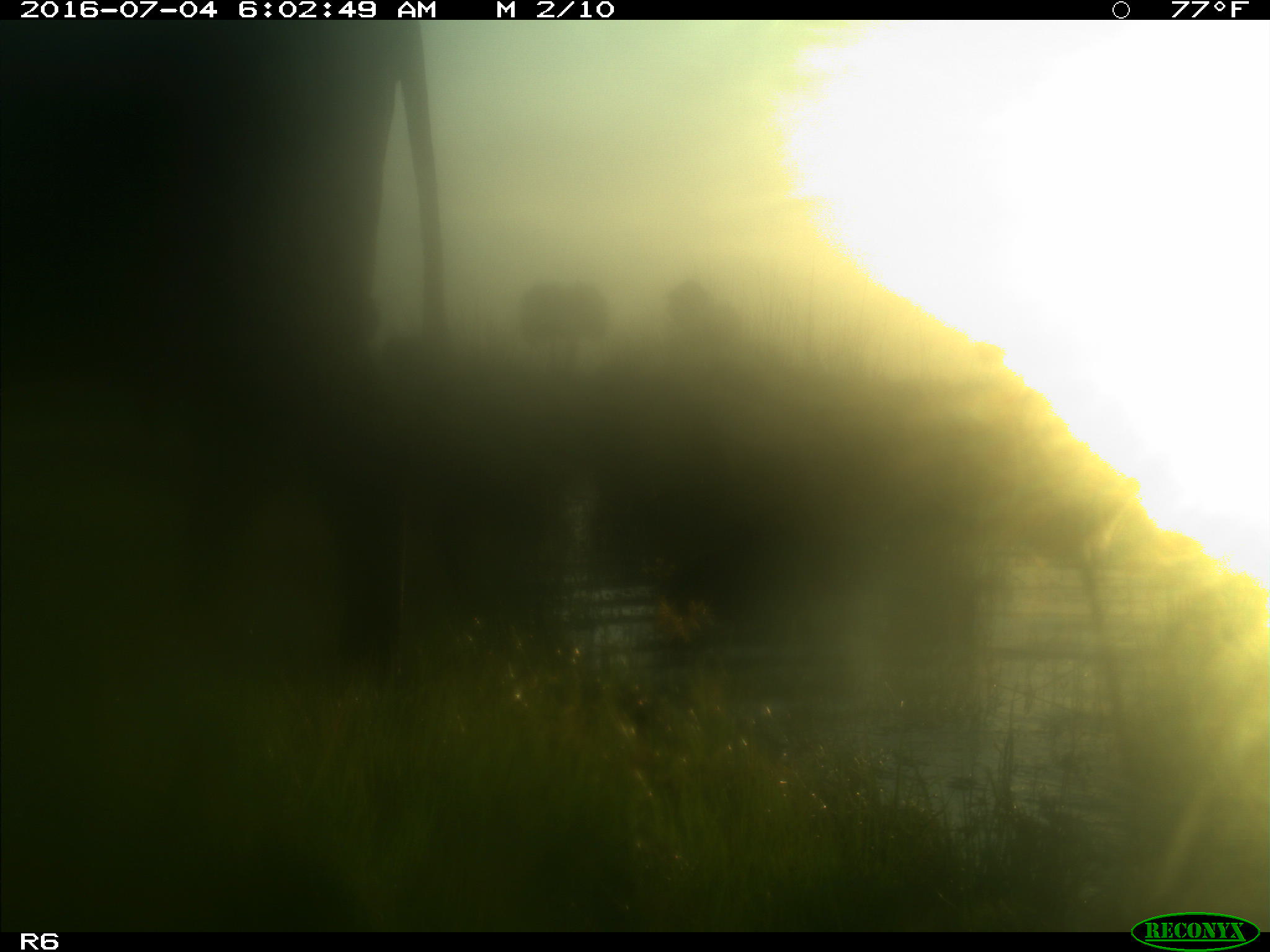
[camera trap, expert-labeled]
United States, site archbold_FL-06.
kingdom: Animalia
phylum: Chordata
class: Mammalia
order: Artiodactyla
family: Bovidae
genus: Bos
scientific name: Bos taurus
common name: domestic cow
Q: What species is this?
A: Bos taurus (domestic cow).